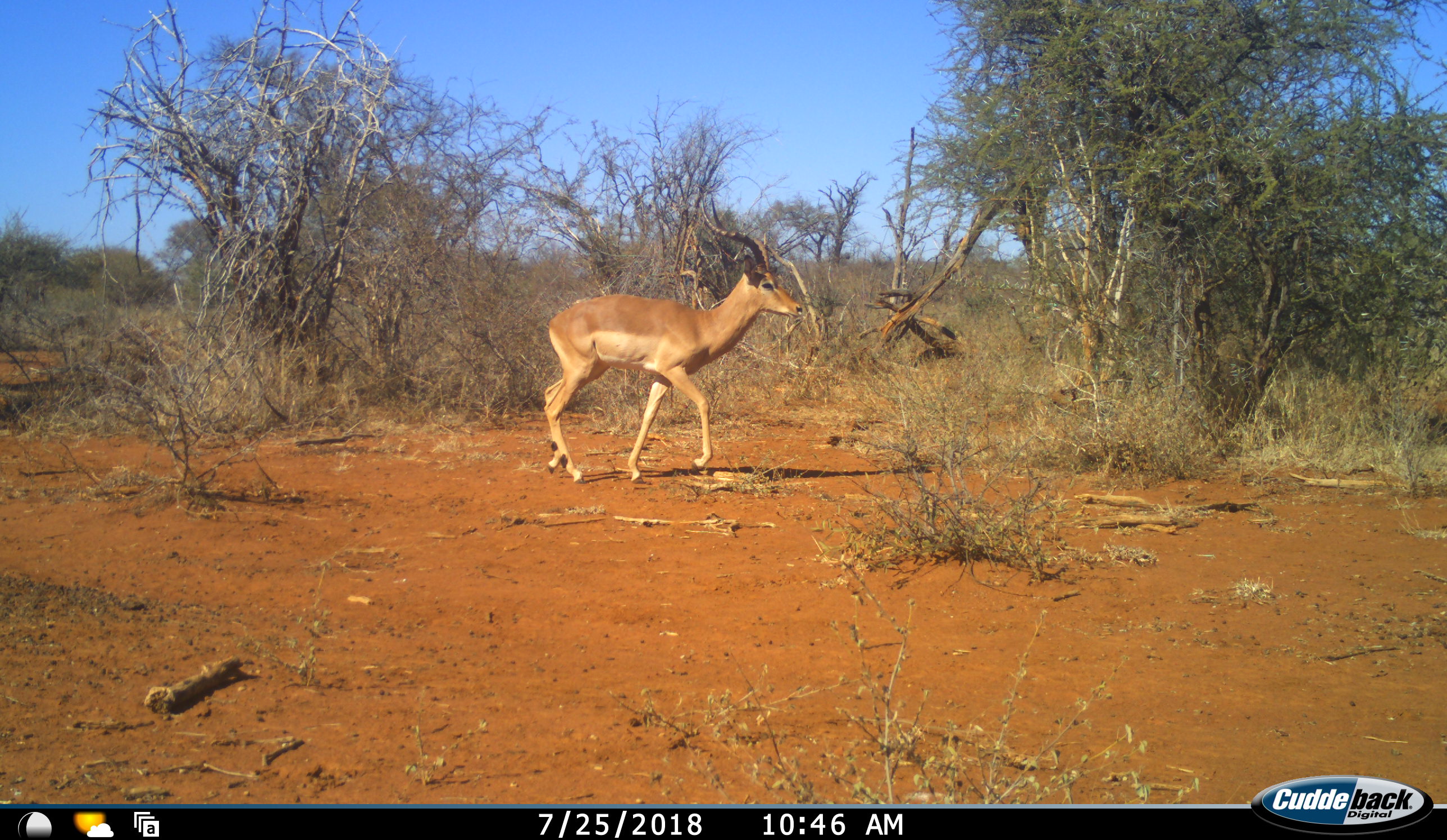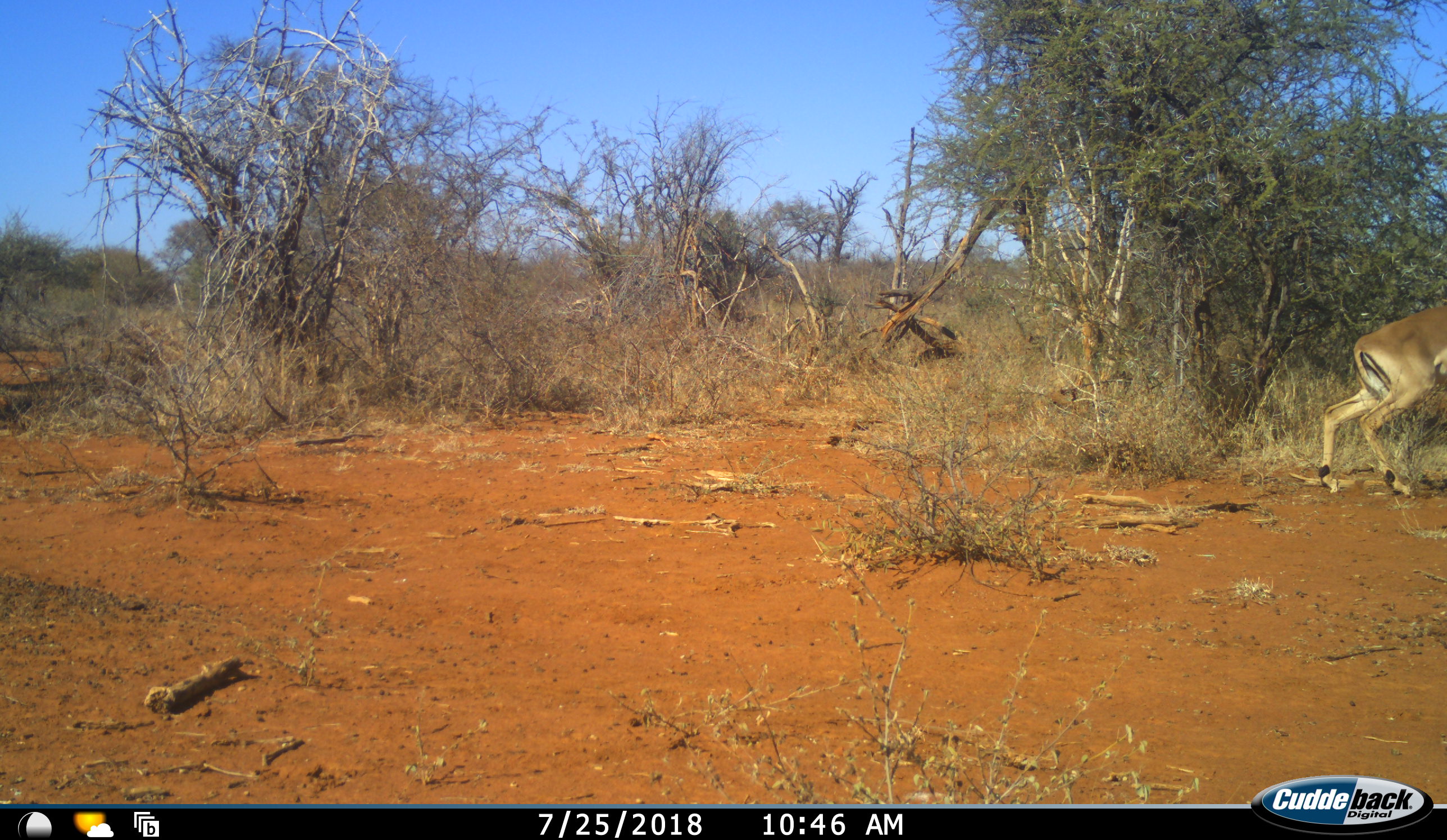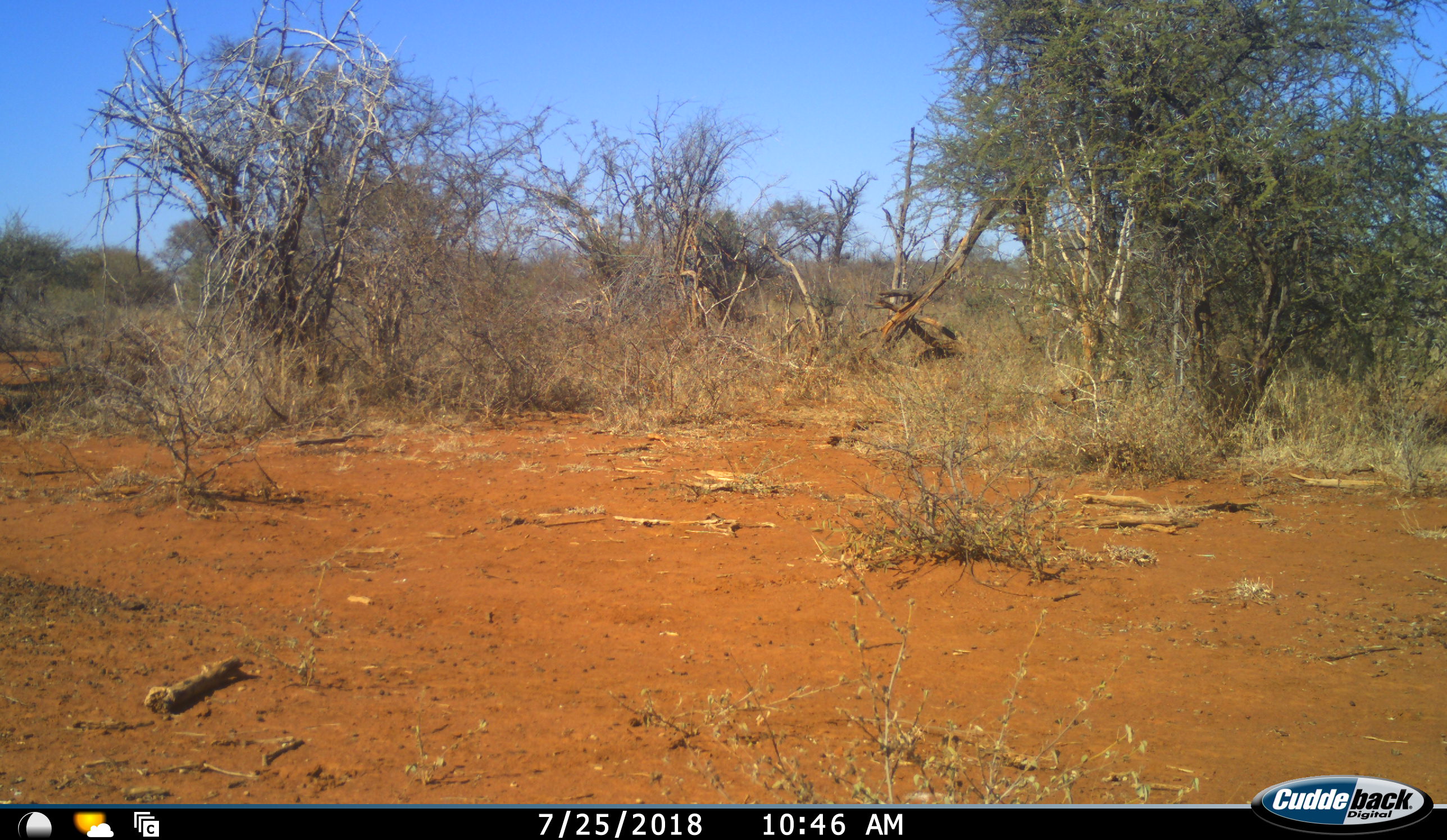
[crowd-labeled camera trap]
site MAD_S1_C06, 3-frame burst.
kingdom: Animalia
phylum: Chordata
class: Mammalia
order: Artiodactyla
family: Bovidae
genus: Aepyceros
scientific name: Aepyceros melampus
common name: impala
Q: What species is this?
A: Impala (Aepyceros melampus).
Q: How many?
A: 1.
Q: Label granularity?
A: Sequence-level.